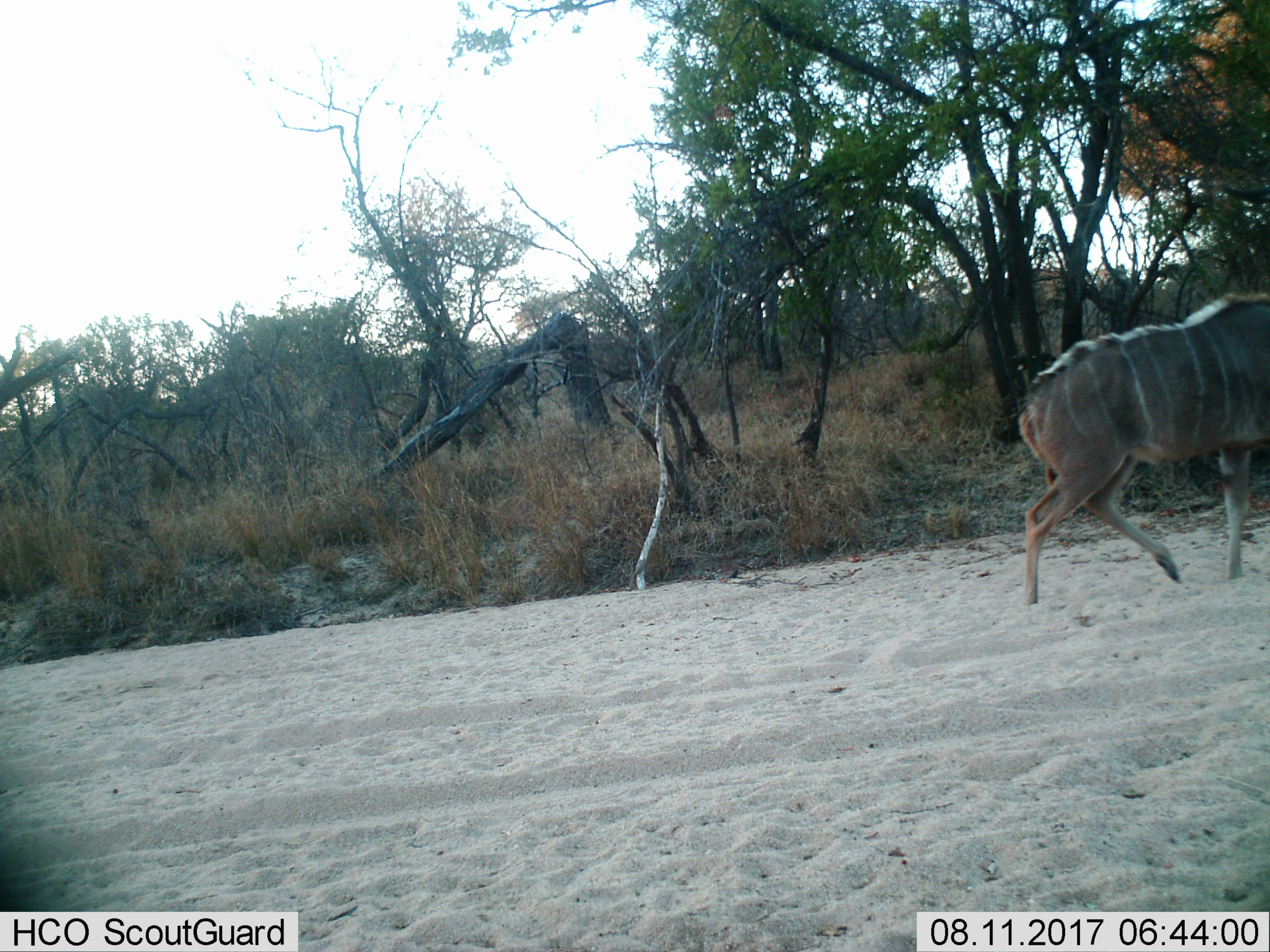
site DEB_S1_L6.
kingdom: Animalia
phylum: Chordata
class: Mammalia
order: Artiodactyla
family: Bovidae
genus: Tragelaphus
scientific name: Tragelaphus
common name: kudu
Kudu (Tragelaphus), count 1. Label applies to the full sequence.